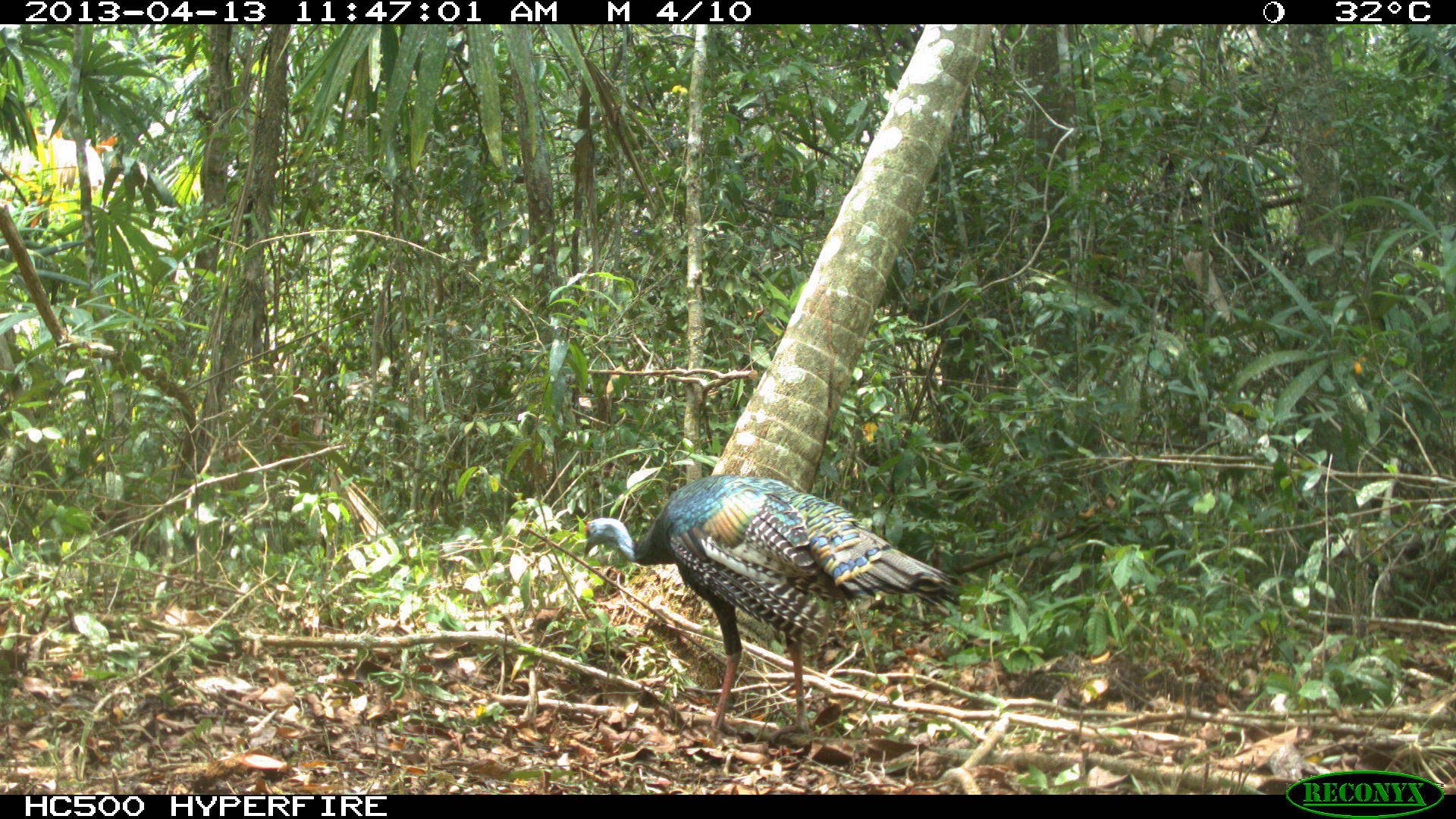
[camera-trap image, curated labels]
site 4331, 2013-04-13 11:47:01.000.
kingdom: Animalia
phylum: Chordata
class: Aves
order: Galliformes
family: Phasianidae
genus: Meleagris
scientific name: Meleagris ocellata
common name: ocellated turkey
Meleagris ocellata (ocellated turkey), count 1, sex female.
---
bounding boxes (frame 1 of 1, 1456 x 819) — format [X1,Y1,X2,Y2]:
meleagris ocellata: [579,469,957,737]